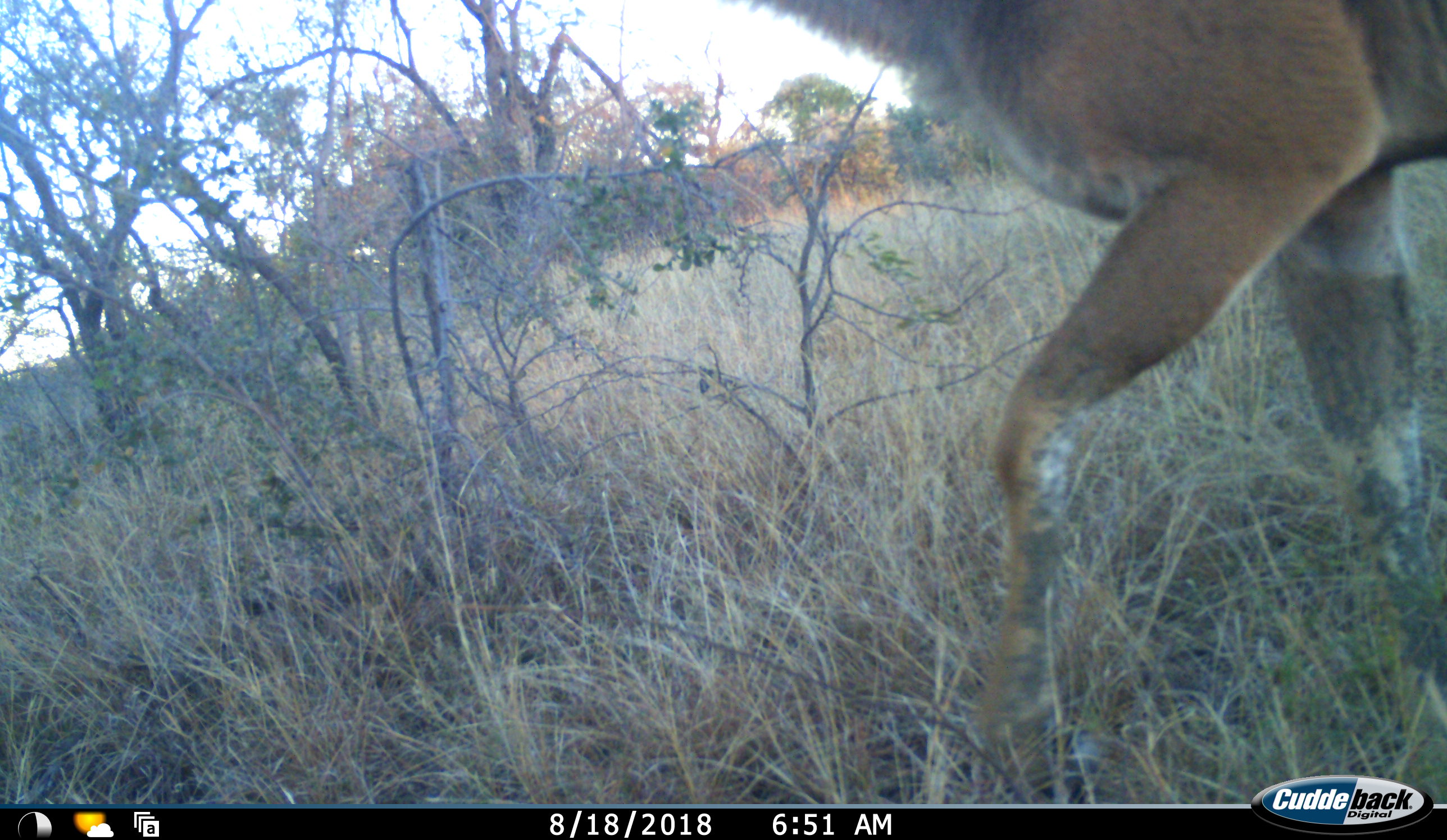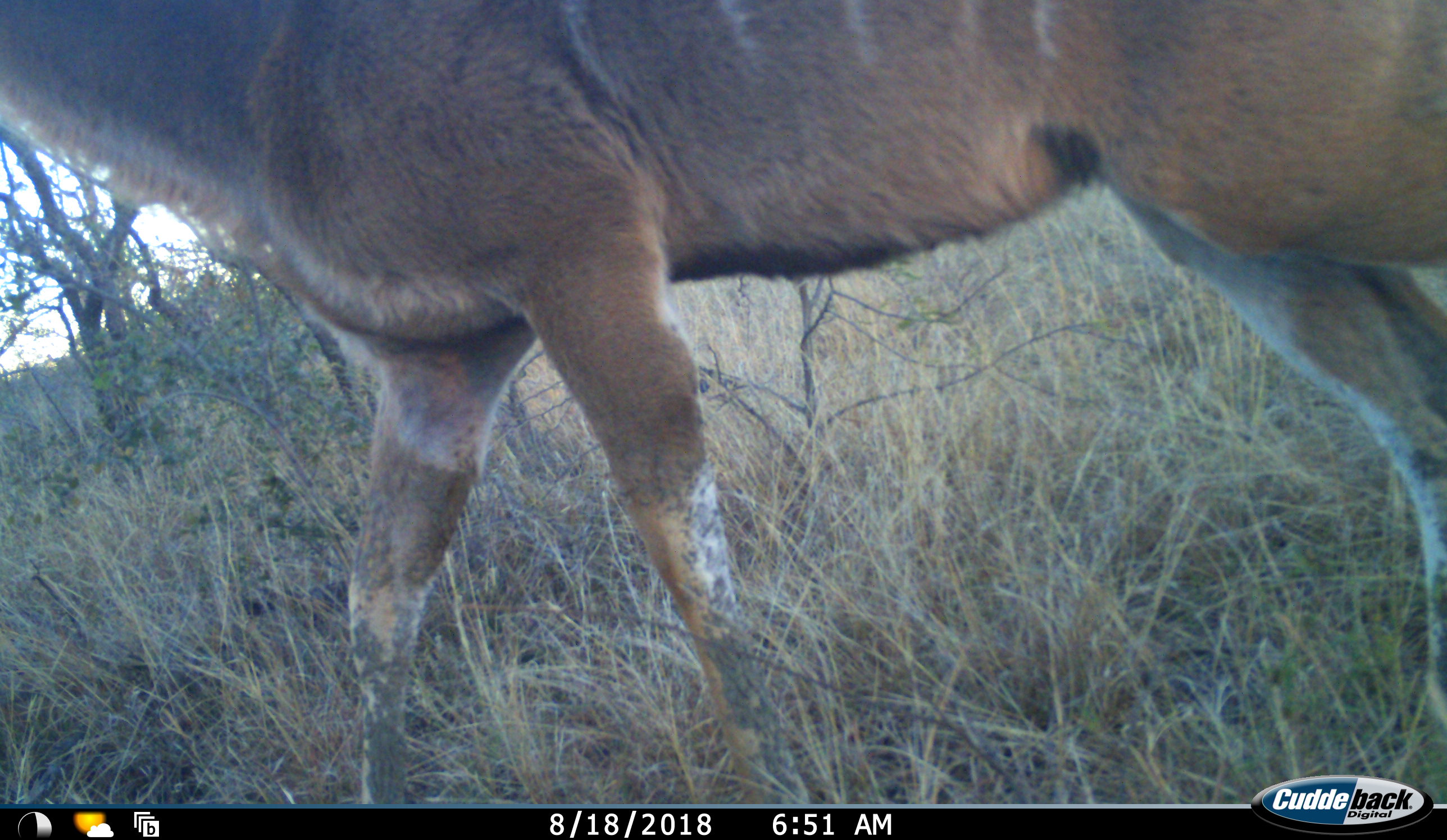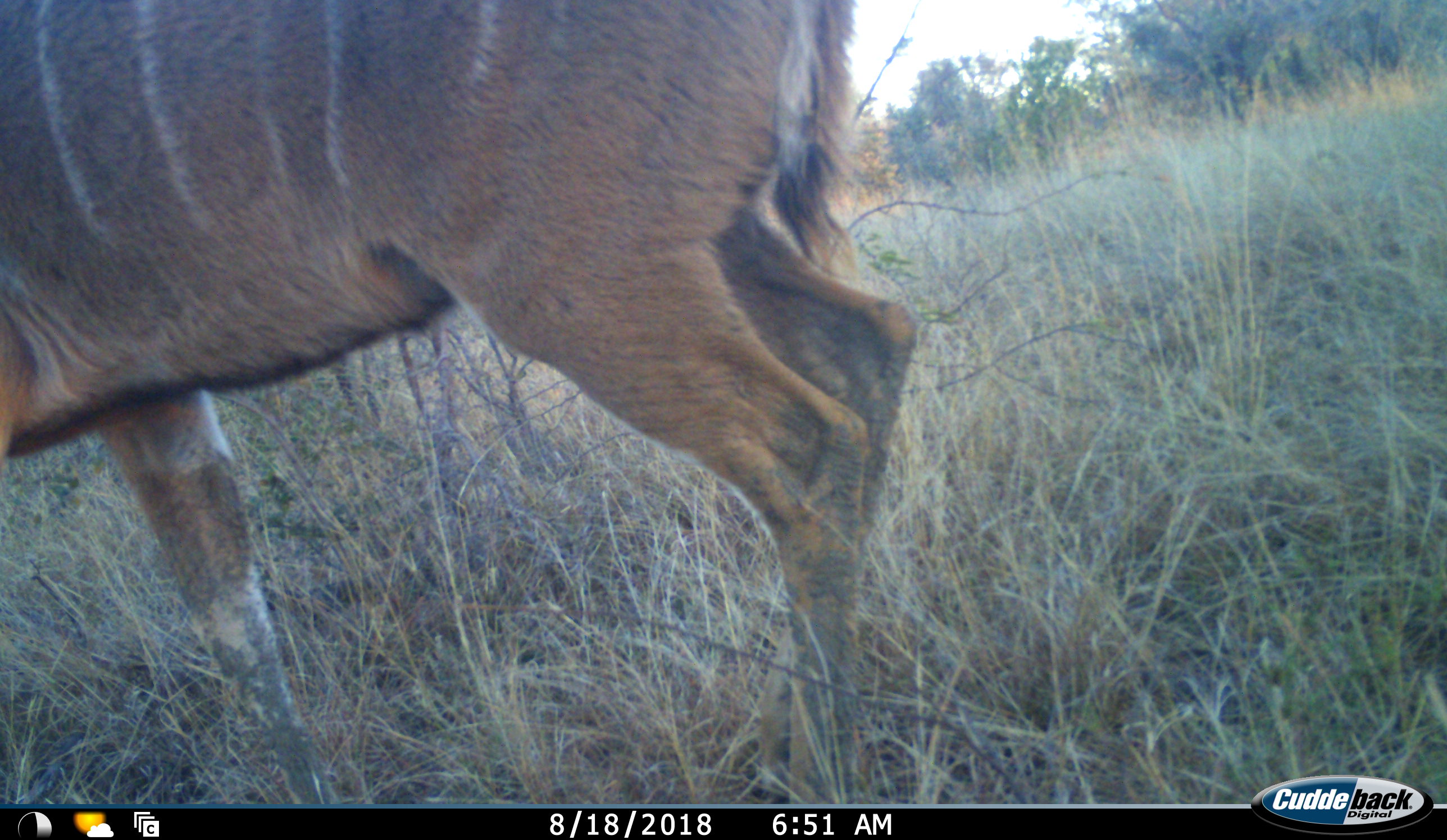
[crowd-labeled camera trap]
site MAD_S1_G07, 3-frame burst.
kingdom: Animalia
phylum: Chordata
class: Mammalia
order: Artiodactyla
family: Bovidae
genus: Tragelaphus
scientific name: Tragelaphus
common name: kudu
Kudu (Tragelaphus), count 1. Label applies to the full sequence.